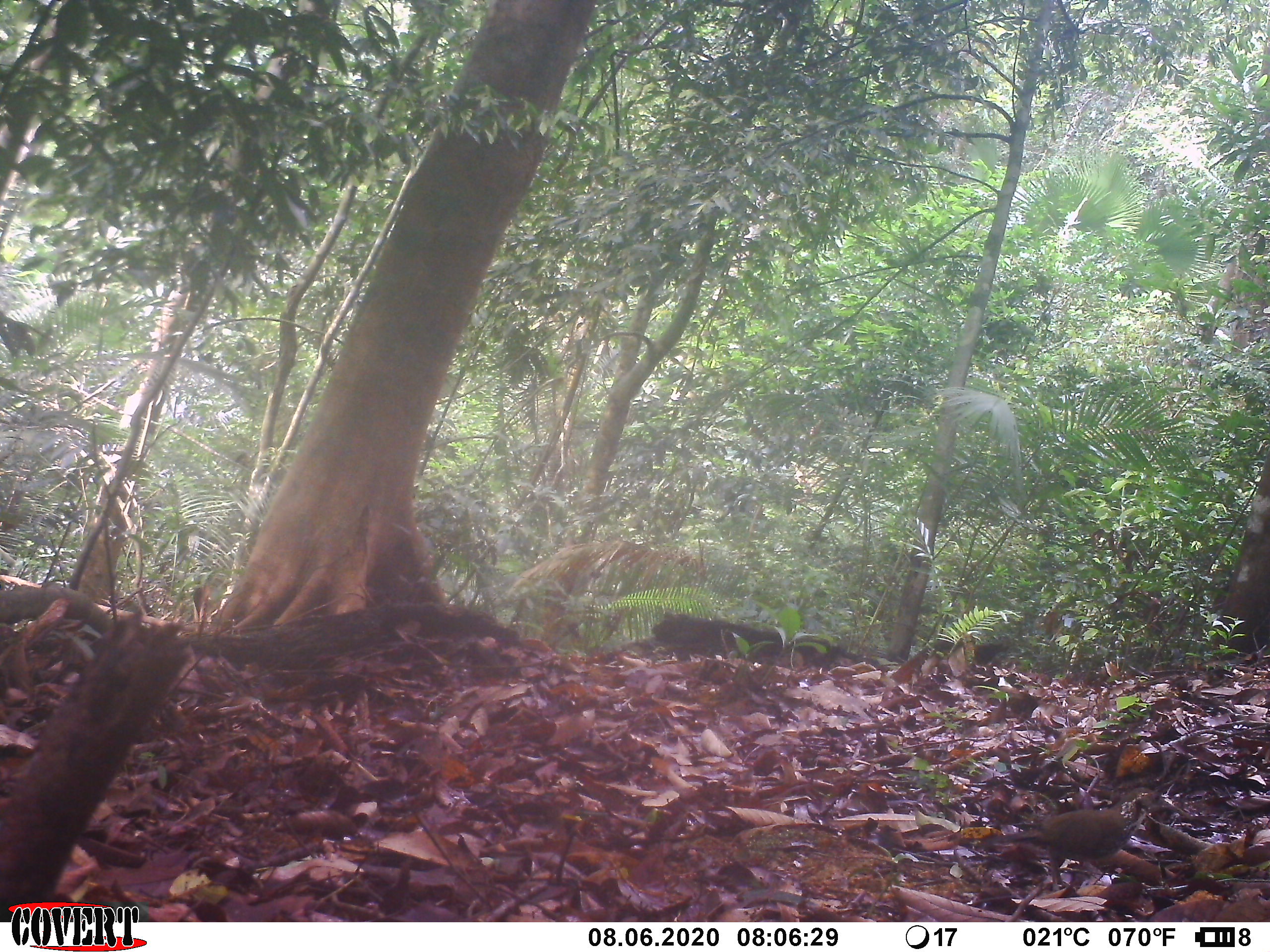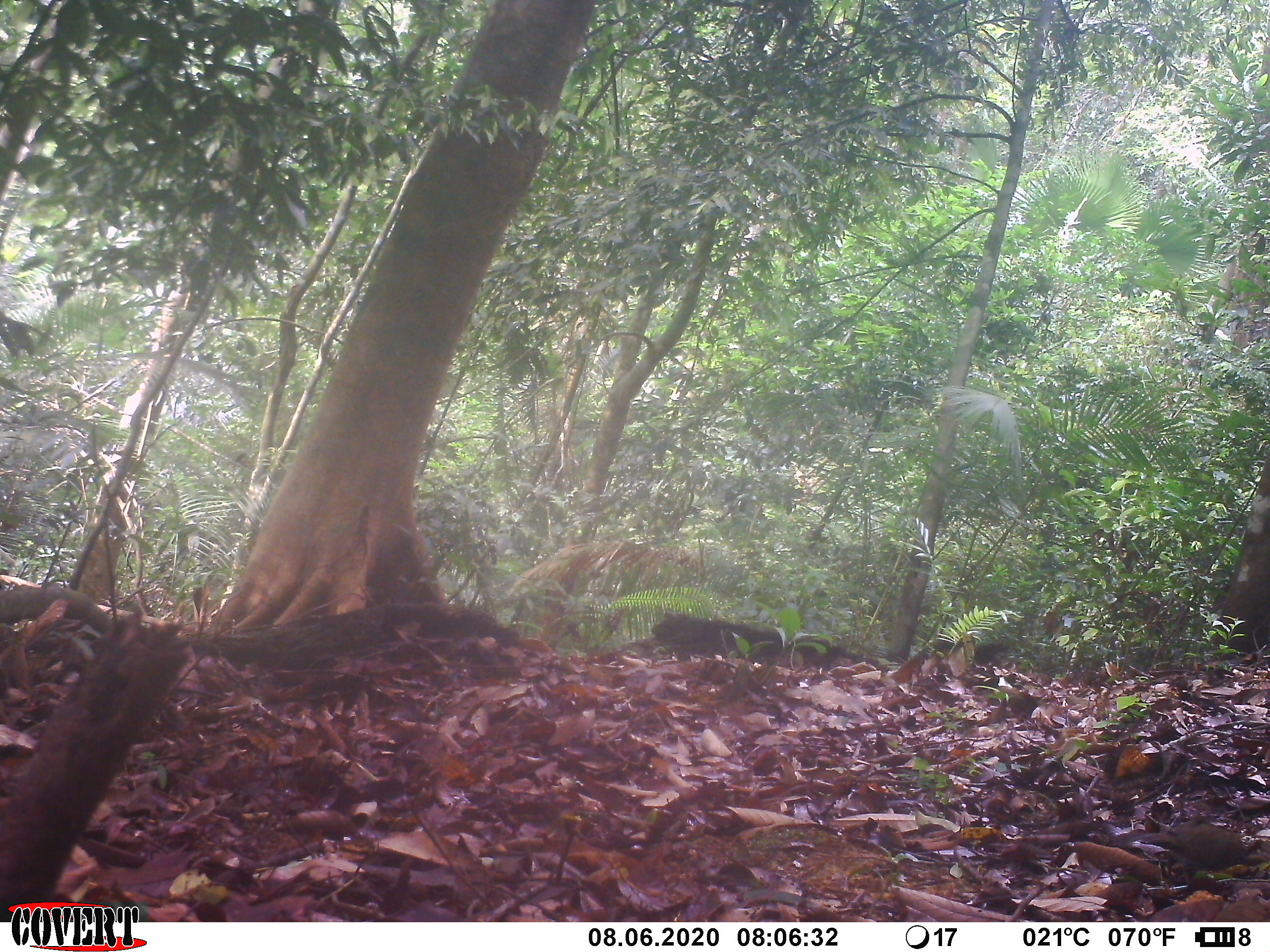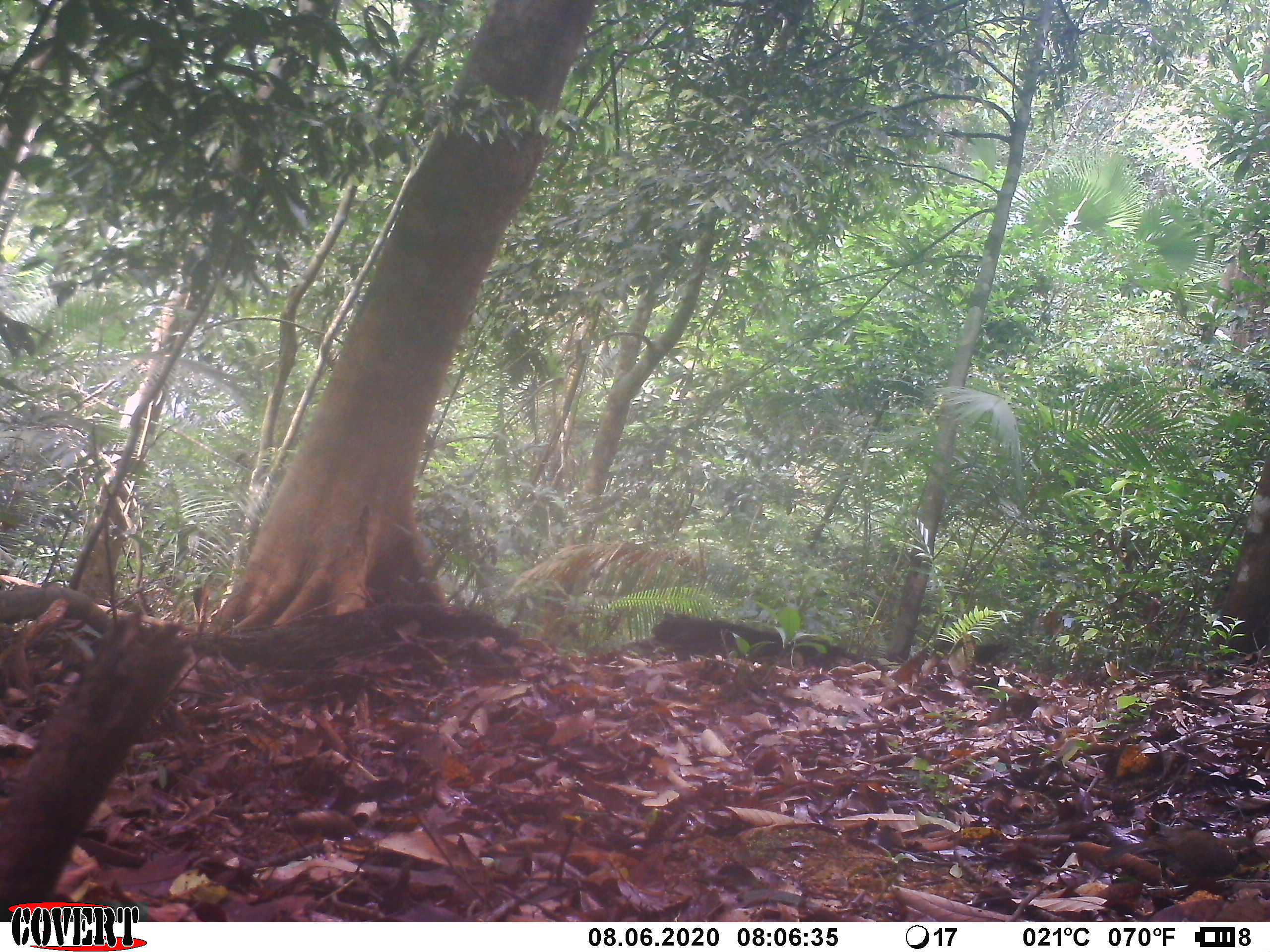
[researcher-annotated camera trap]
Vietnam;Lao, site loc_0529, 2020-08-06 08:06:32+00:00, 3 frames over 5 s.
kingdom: Animalia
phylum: Chordata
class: Aves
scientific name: Aves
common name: bird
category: unidentified bird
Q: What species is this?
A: Unidentified bird (bird) (Aves).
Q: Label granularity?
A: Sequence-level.